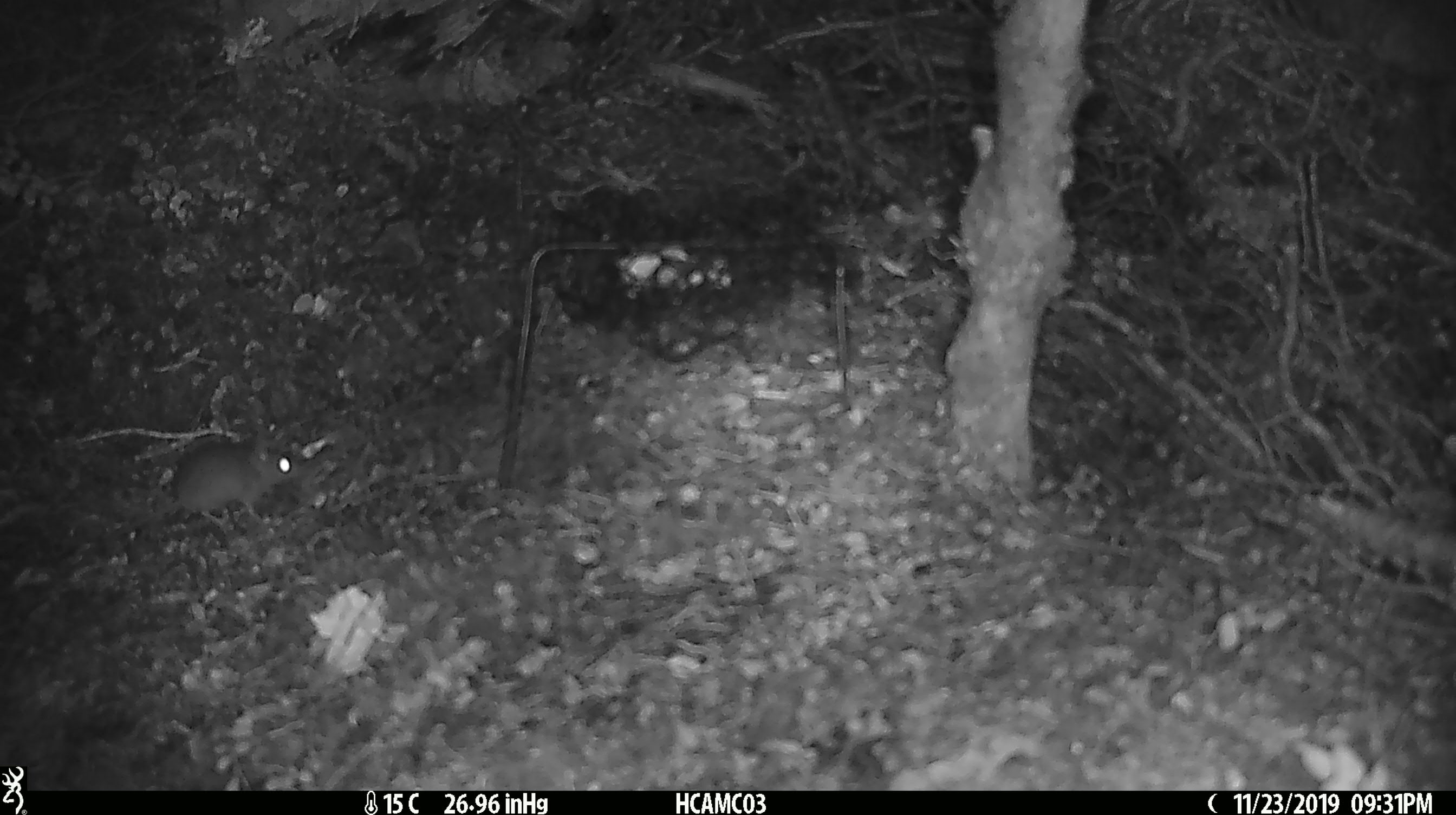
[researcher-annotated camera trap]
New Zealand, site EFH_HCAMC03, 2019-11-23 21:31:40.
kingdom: Animalia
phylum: Chordata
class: Mammalia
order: Rodentia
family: Muridae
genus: Mus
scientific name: Mus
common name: mouse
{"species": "mouse (Mus)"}